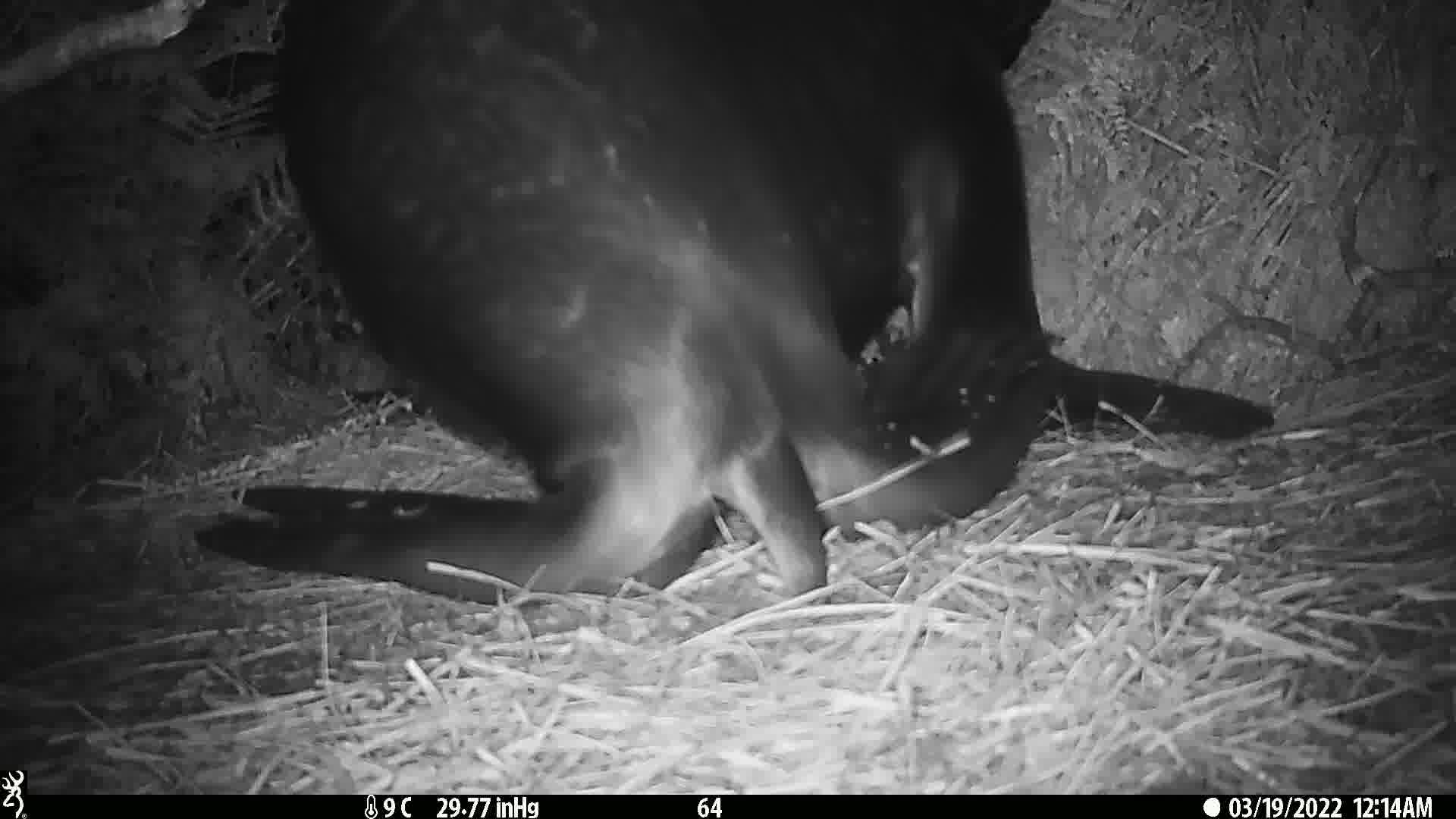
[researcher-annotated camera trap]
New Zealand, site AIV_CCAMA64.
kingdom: Animalia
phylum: Chordata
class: Mammalia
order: Carnivora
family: Otariidae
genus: Phocarctos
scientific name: Phocarctos hookeri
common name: new zealand sea lion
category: sealion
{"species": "sealion (new zealand sea lion) (Phocarctos hookeri)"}